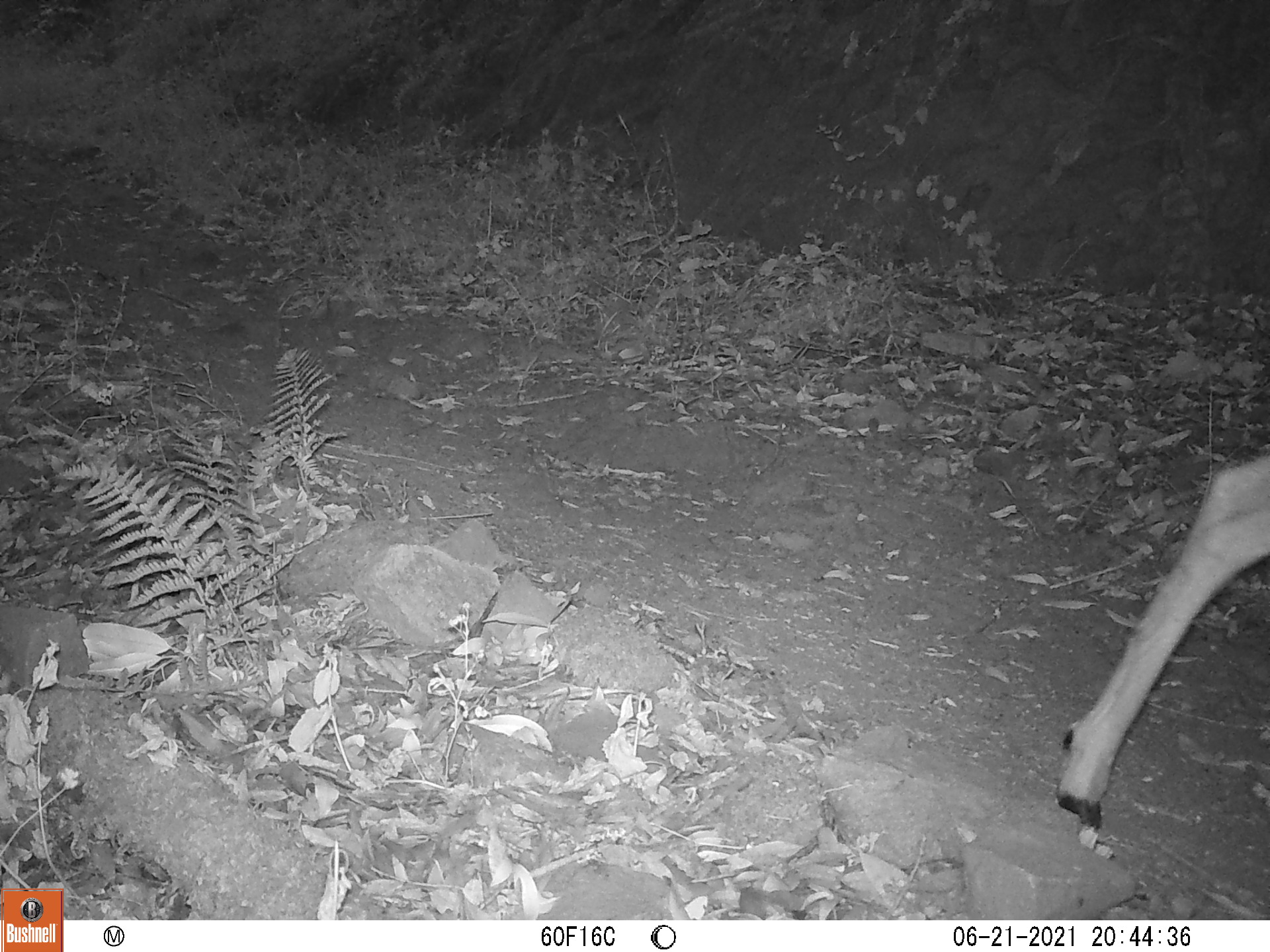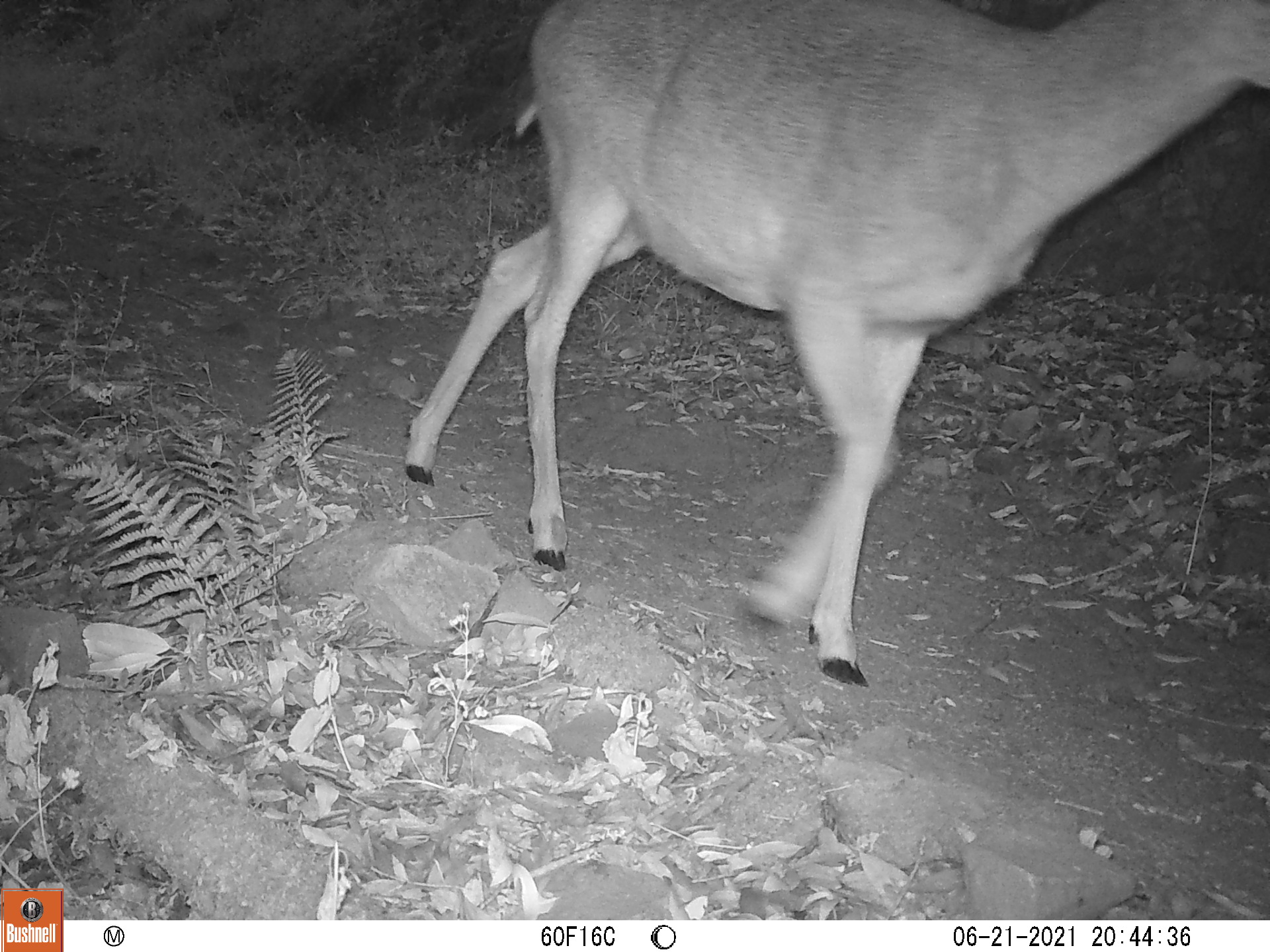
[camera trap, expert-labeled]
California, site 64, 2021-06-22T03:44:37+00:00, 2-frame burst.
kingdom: Animalia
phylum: Chordata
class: Mammalia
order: Artiodactyla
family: Cervidae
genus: Odocoileus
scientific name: Odocoileus hemionus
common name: mule deer